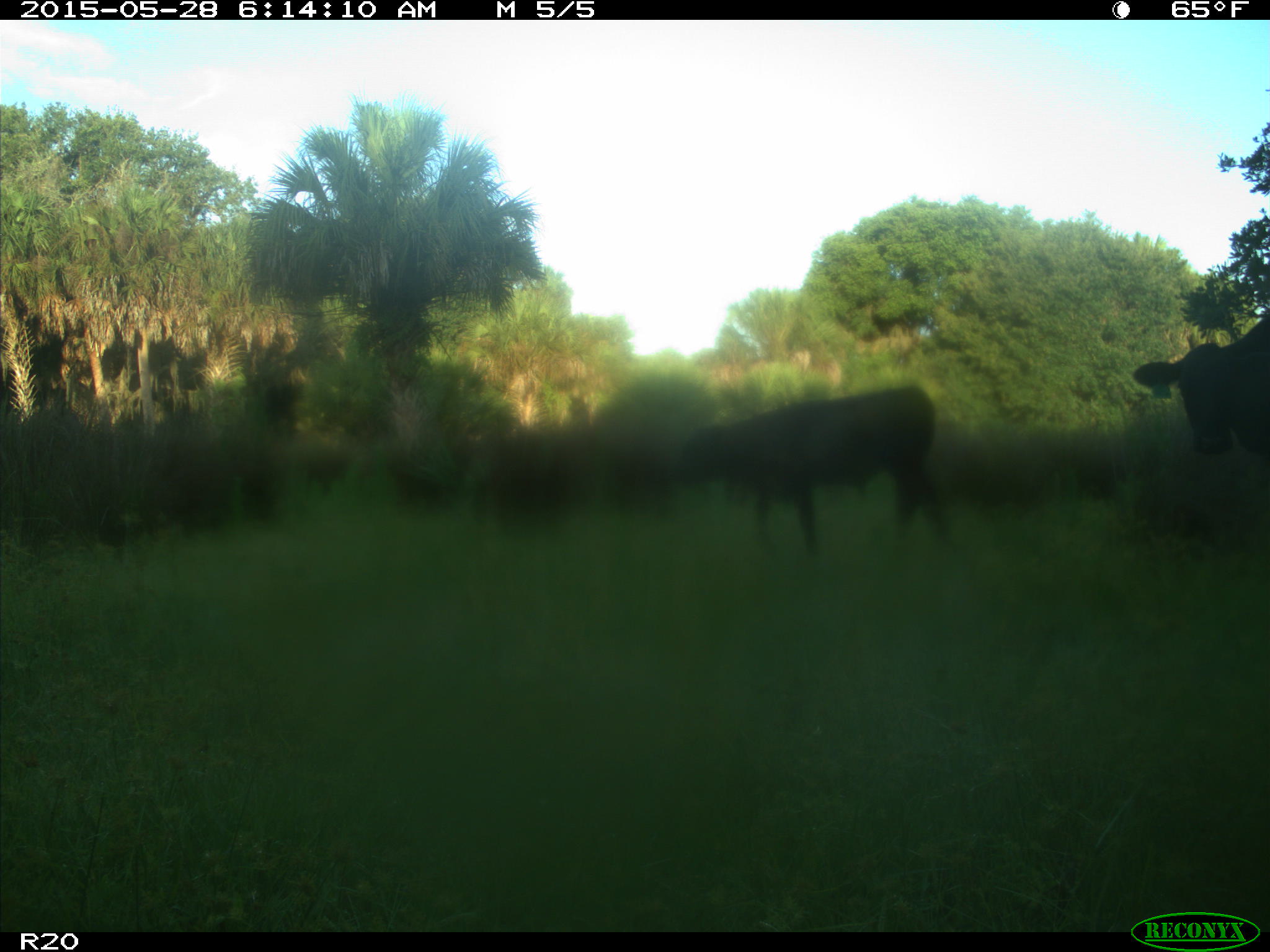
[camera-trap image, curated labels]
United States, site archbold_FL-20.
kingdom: Animalia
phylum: Chordata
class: Mammalia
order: Artiodactyla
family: Bovidae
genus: Bos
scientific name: Bos taurus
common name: domestic cow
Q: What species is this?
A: Bos taurus (domestic cow).